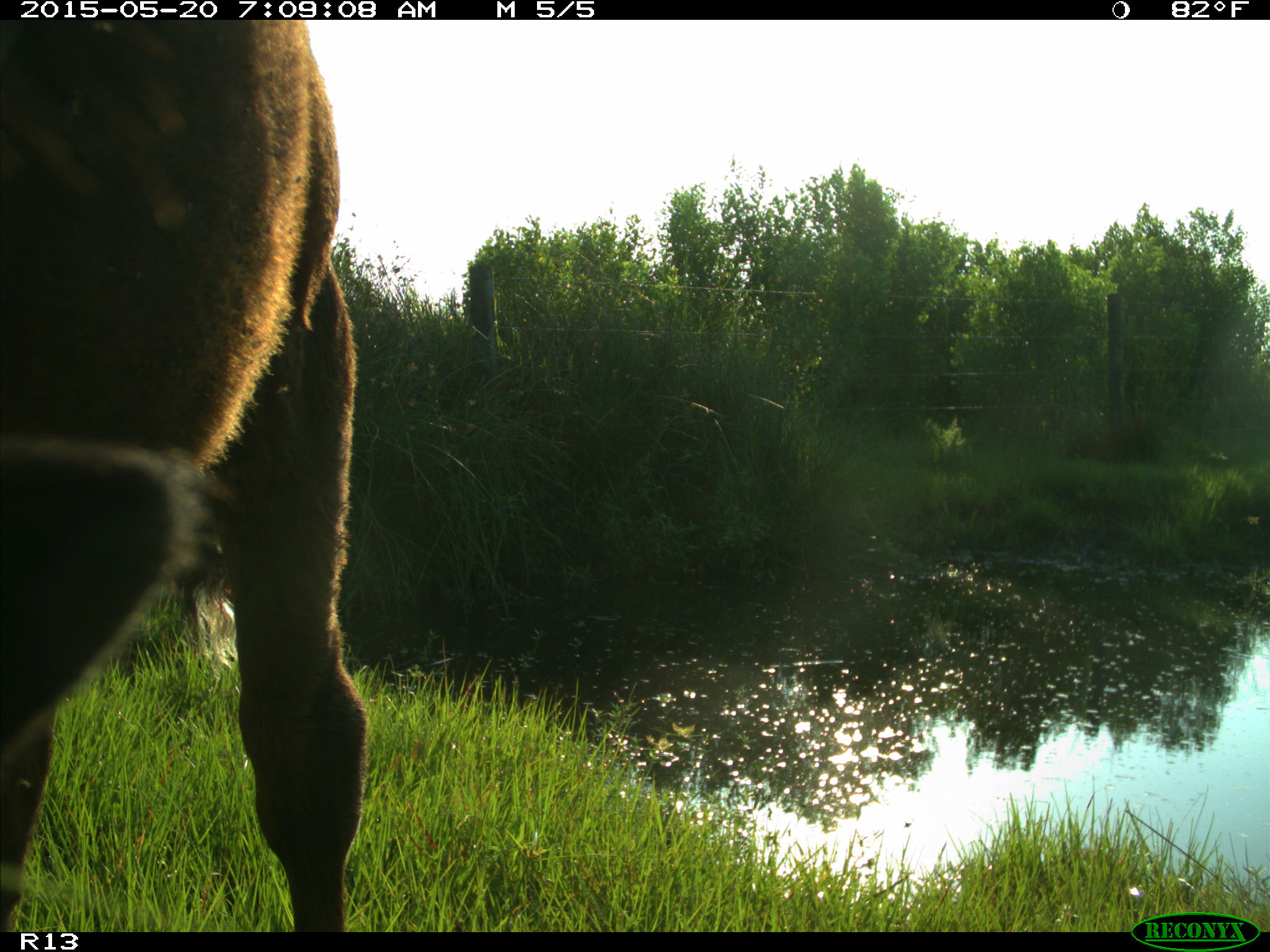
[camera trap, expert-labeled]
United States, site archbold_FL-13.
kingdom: Animalia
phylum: Chordata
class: Mammalia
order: Artiodactyla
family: Bovidae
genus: Bos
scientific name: Bos taurus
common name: domestic cow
Bos taurus (domestic cow).